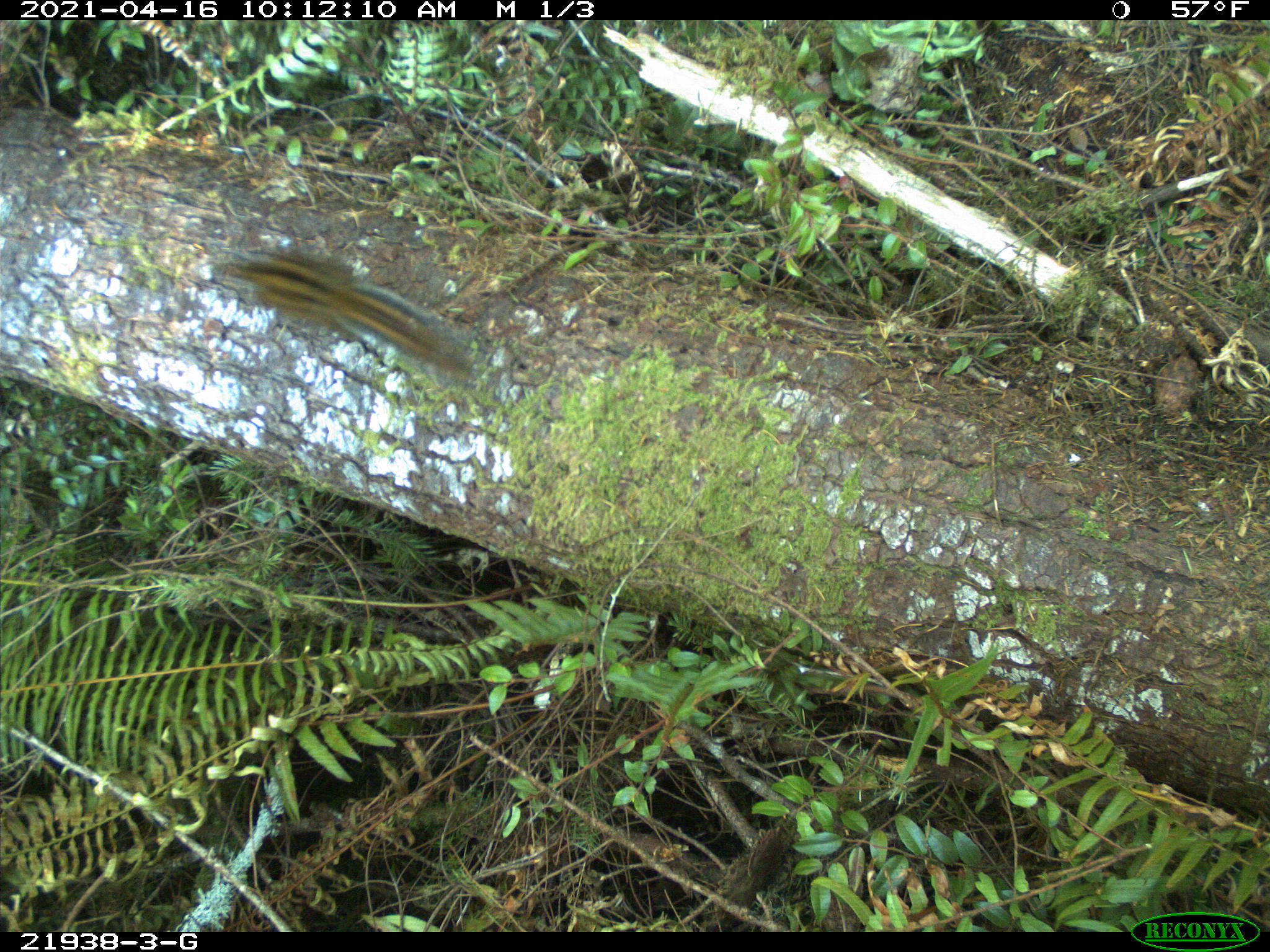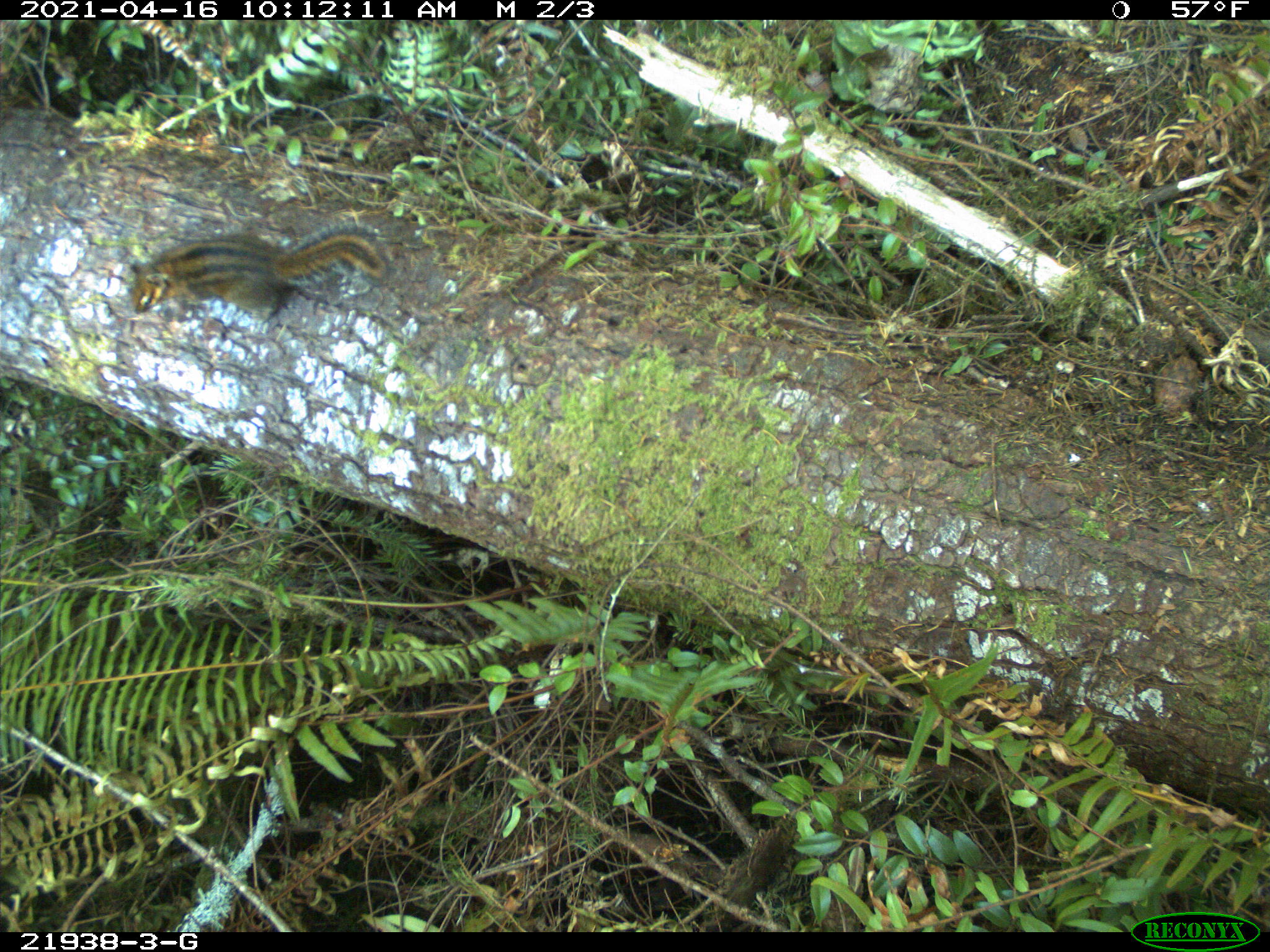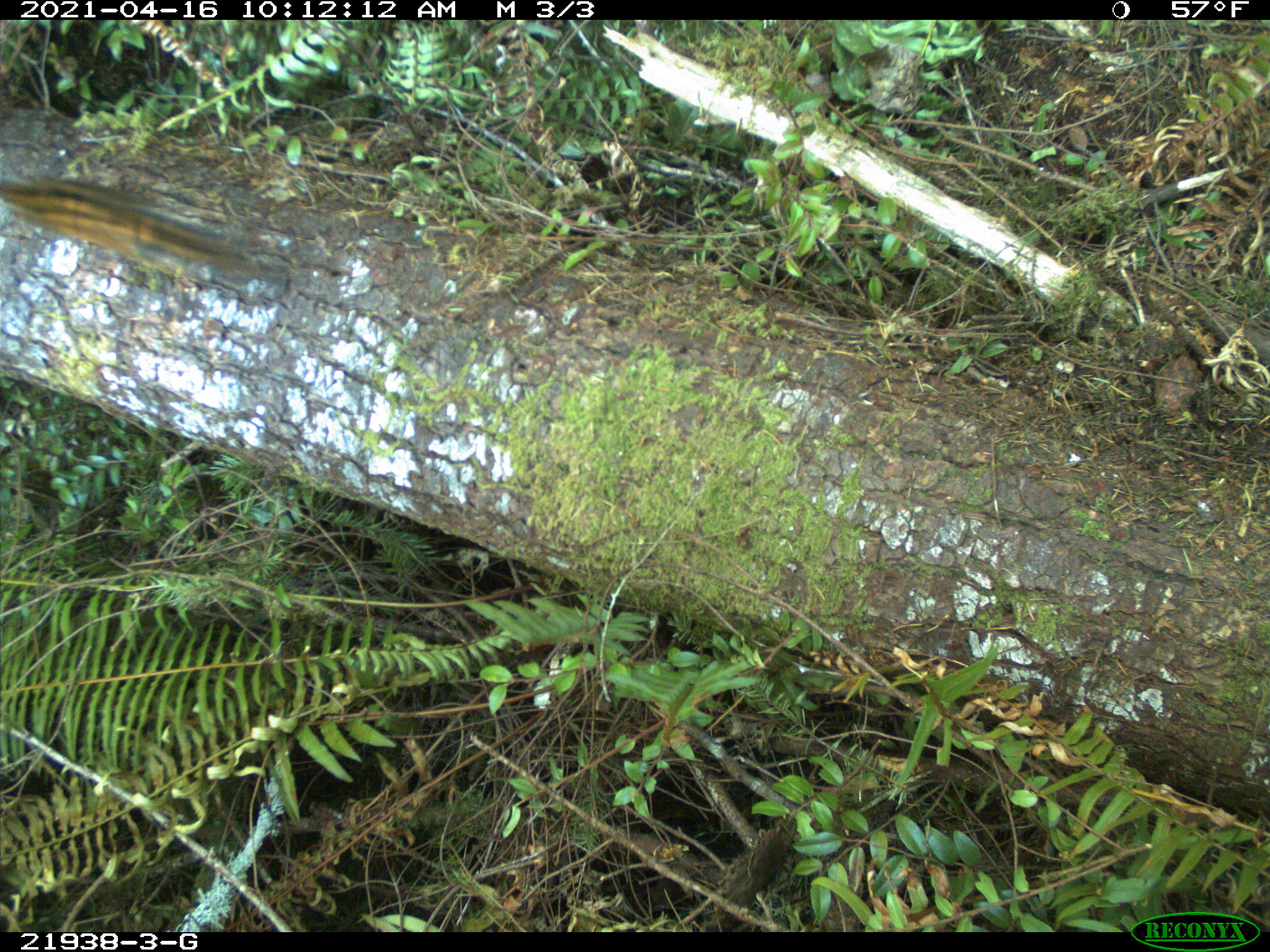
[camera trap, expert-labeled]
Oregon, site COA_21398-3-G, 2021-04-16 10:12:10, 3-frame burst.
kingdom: Animalia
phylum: Chordata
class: Mammalia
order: Rodentia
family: Sciuridae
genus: Neotamias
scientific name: Neotamias townsendii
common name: townsend's chipmunk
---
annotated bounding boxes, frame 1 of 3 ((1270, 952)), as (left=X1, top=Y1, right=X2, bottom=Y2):
townsend's chipmunk: (left=217, top=242, right=469, bottom=371)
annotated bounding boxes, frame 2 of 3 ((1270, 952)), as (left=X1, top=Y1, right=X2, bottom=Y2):
townsend's chipmunk: (left=124, top=215, right=400, bottom=322)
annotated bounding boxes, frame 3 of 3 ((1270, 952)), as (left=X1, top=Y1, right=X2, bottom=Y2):
townsend's chipmunk: (left=3, top=170, right=261, bottom=278)